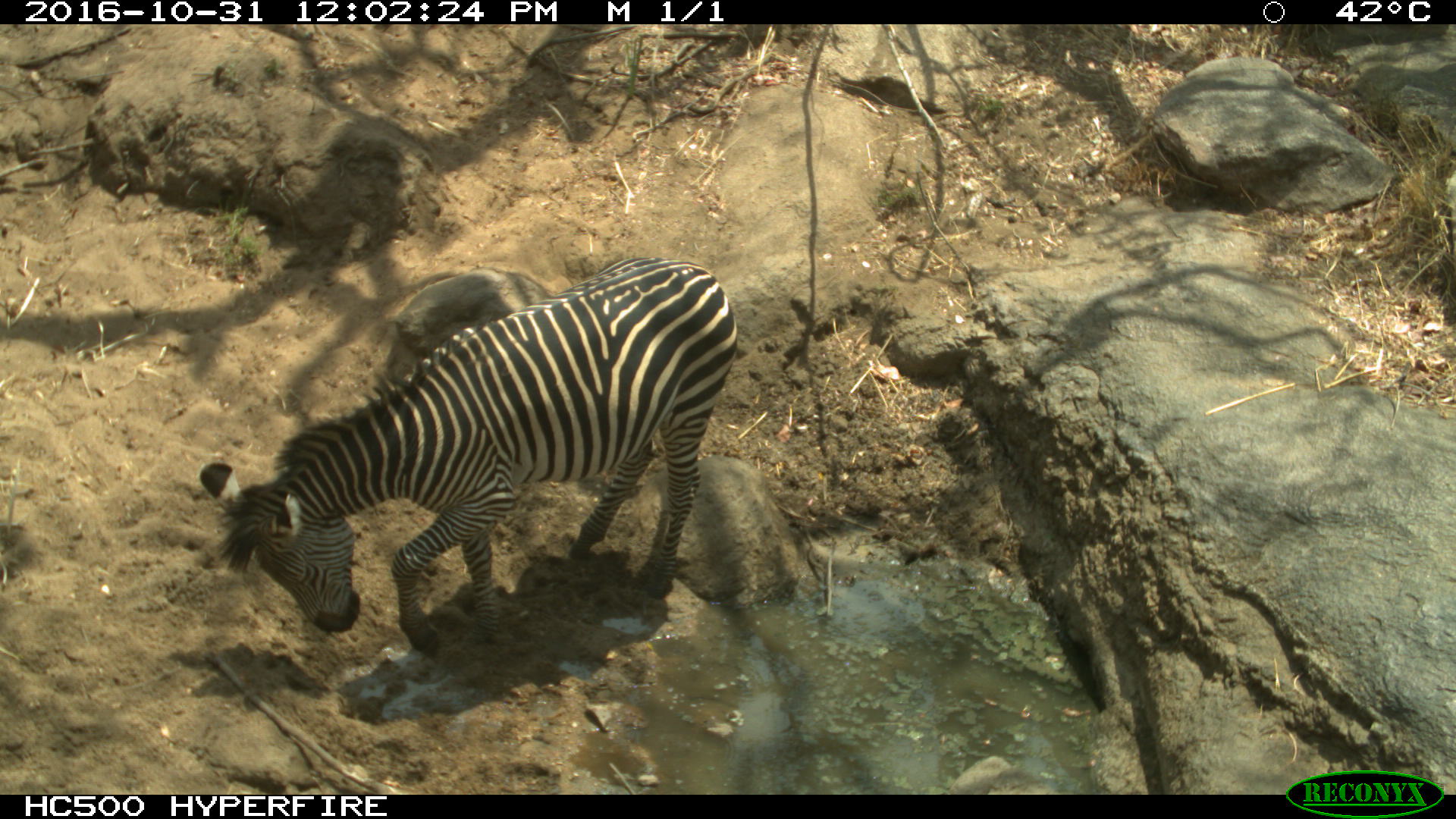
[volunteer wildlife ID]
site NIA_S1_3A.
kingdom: Animalia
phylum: Chordata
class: Mammalia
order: Perissodactyla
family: Equidae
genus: Equus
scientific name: Equus quagga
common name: plains zebra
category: zebraplains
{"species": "zebraplains (plains zebra) (Equus quagga)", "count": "1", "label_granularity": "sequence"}